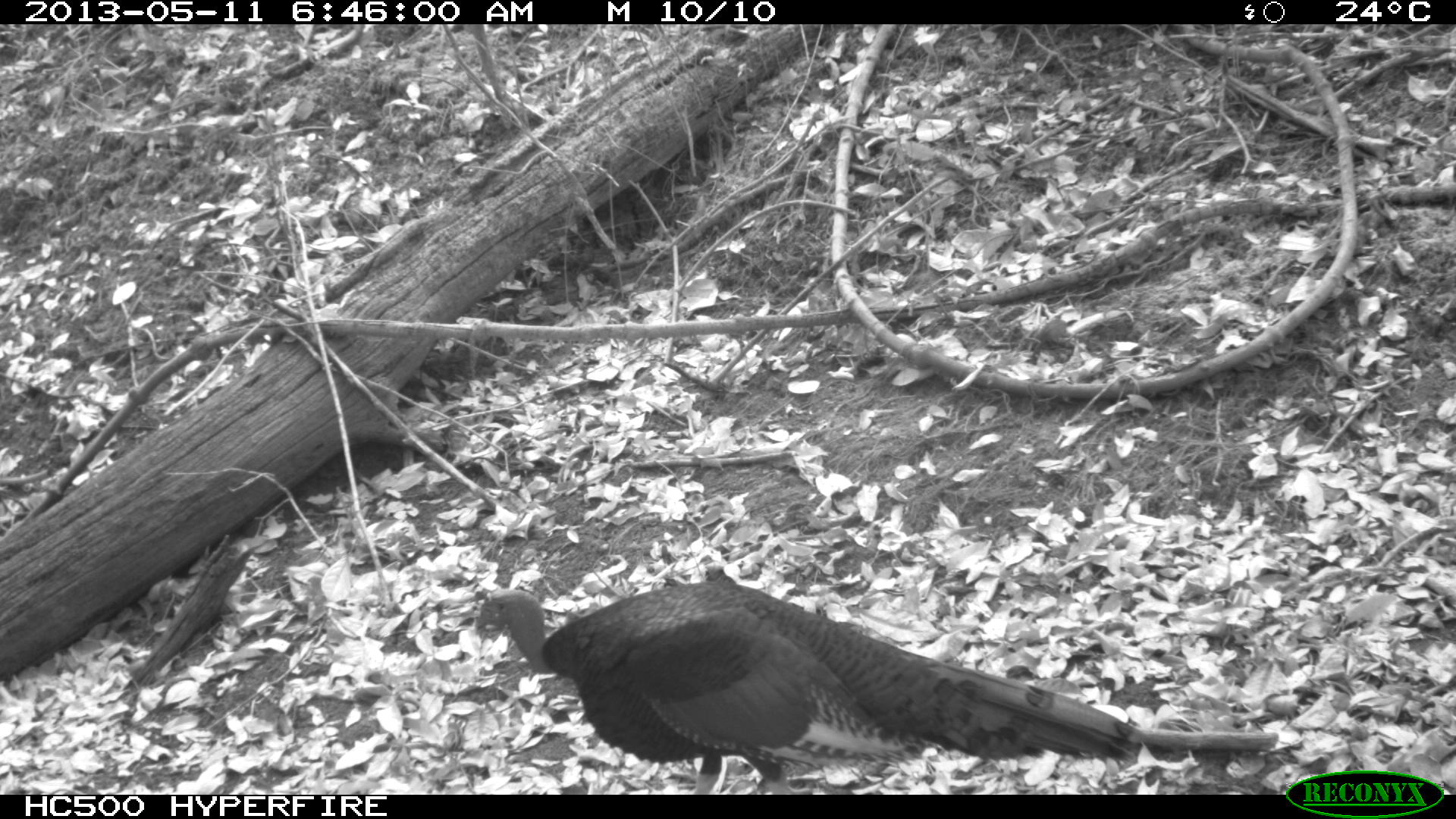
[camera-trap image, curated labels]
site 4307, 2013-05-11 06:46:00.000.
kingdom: Animalia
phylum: Chordata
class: Aves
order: Galliformes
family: Phasianidae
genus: Meleagris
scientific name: Meleagris ocellata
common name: ocellated turkey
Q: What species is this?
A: Meleagris ocellata (ocellated turkey).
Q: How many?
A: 1.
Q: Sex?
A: Male.